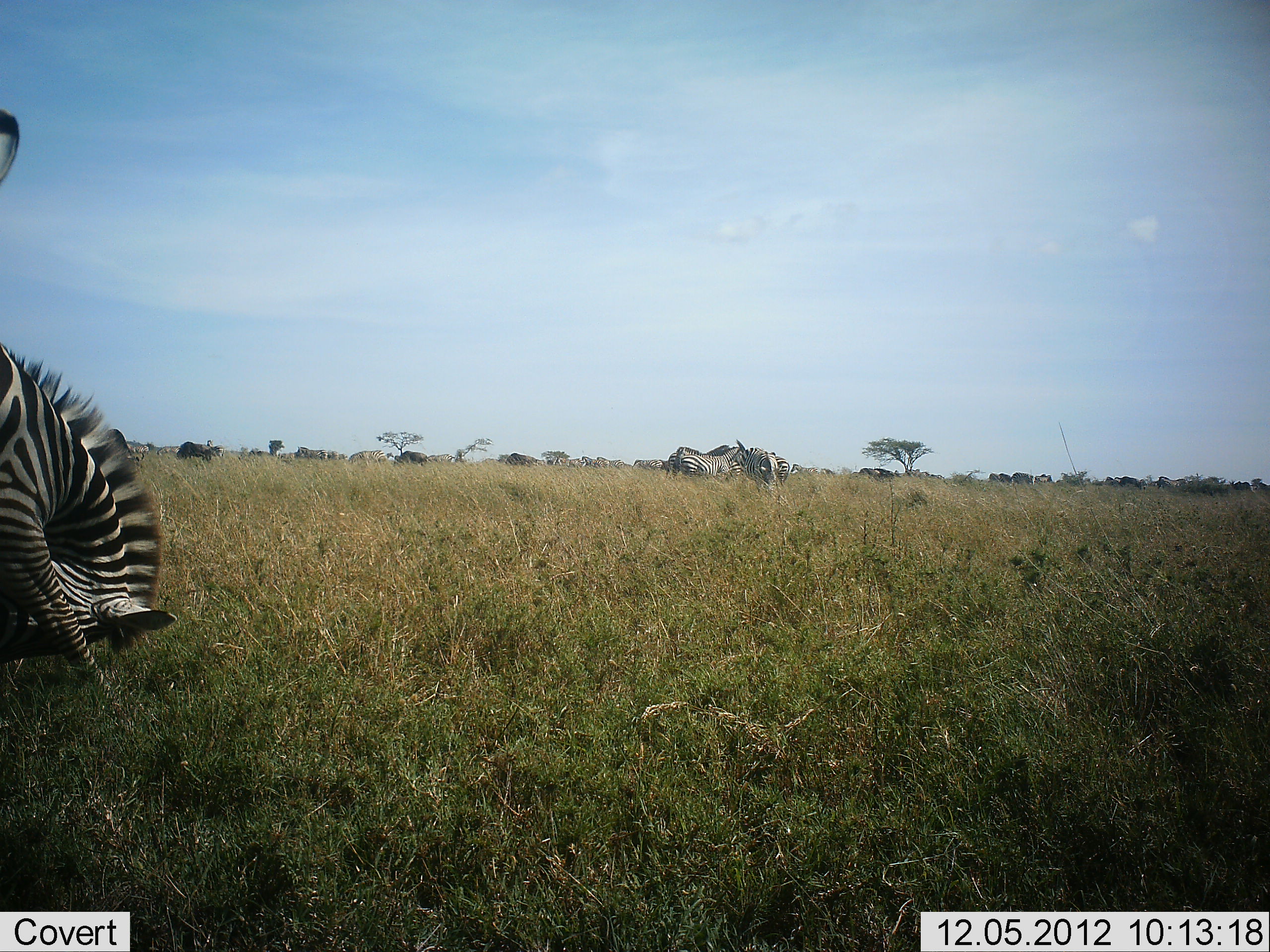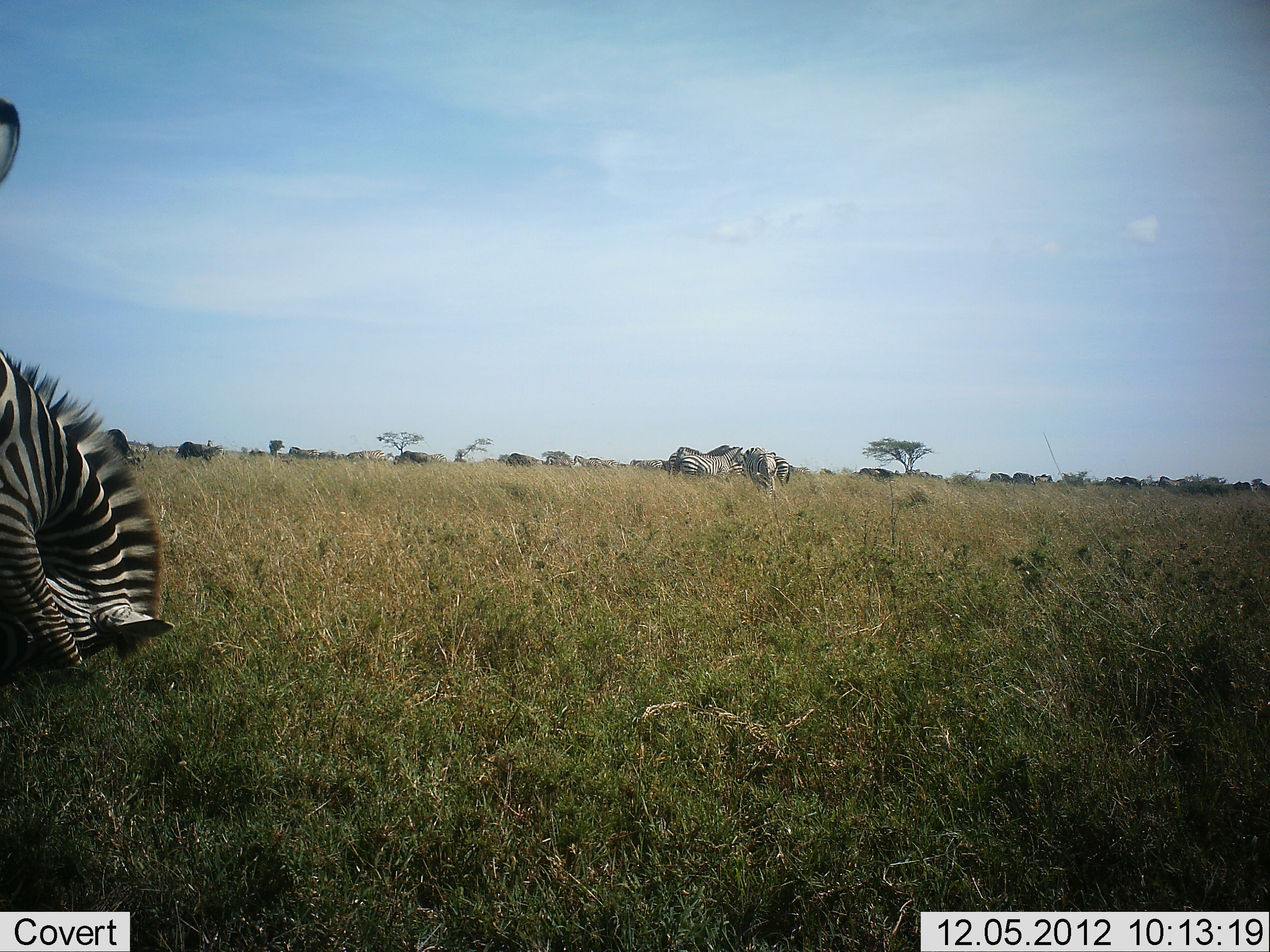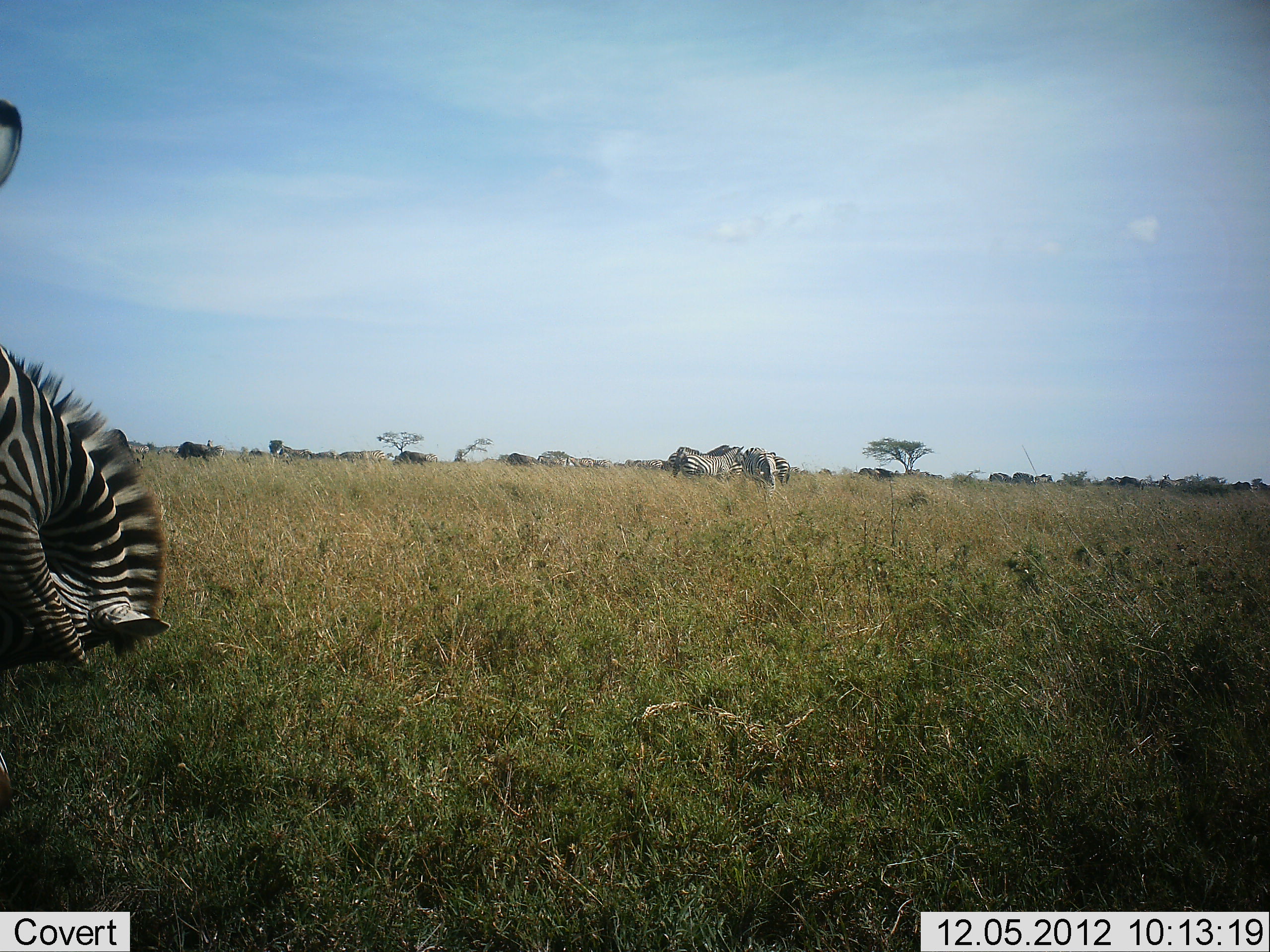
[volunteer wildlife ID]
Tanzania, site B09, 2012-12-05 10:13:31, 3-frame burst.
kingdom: Animalia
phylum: Chordata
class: Mammalia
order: Perissodactyla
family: Equidae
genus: Equus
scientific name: Equus quagga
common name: plains zebra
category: zebra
Zebra (plains zebra) (Equus quagga), count 4. Behavior (volunteer vote fractions): standing 73%, resting 9%, moving 36%, interacting 9%. Young present (vote fraction): 0%. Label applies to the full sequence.